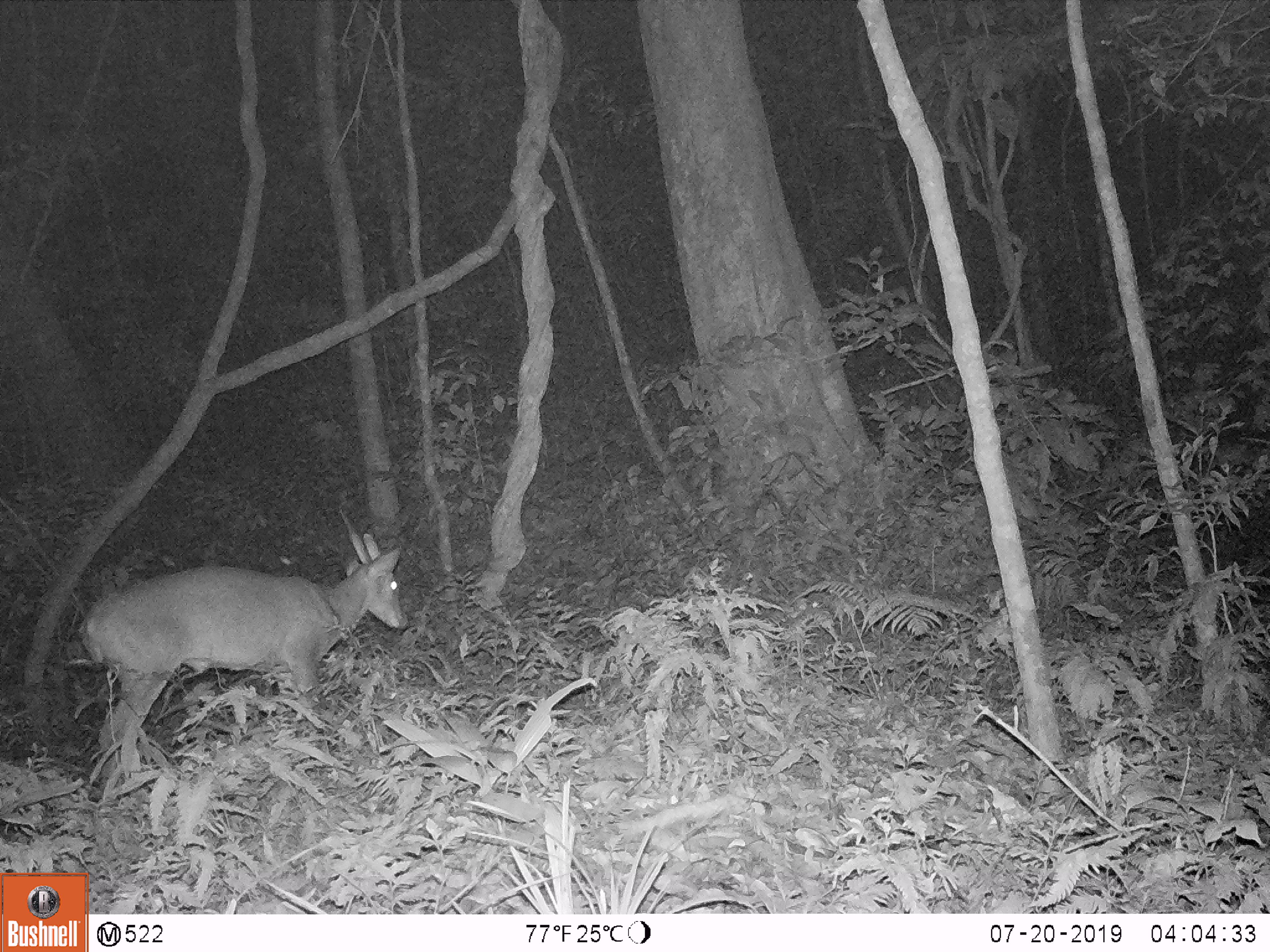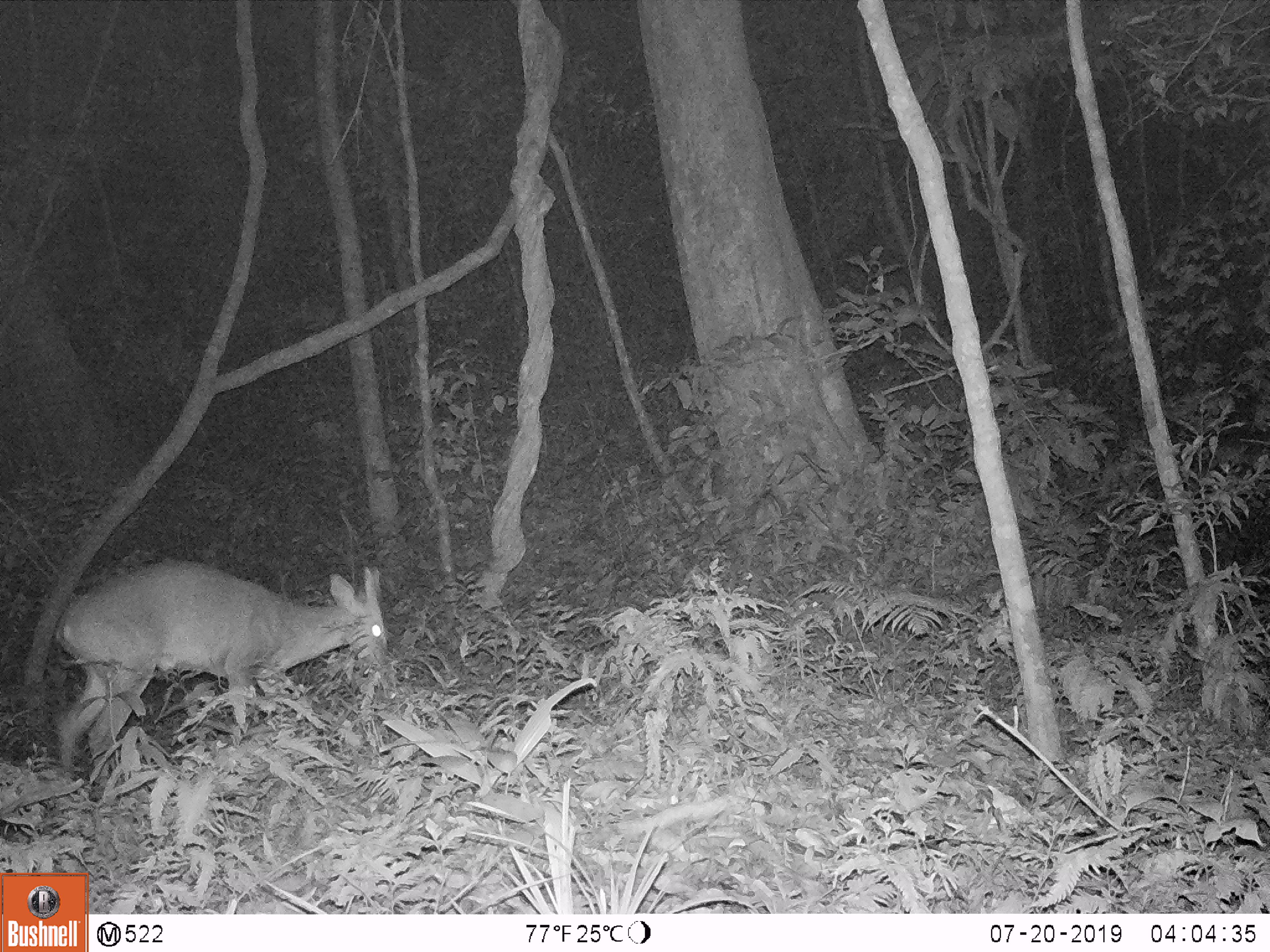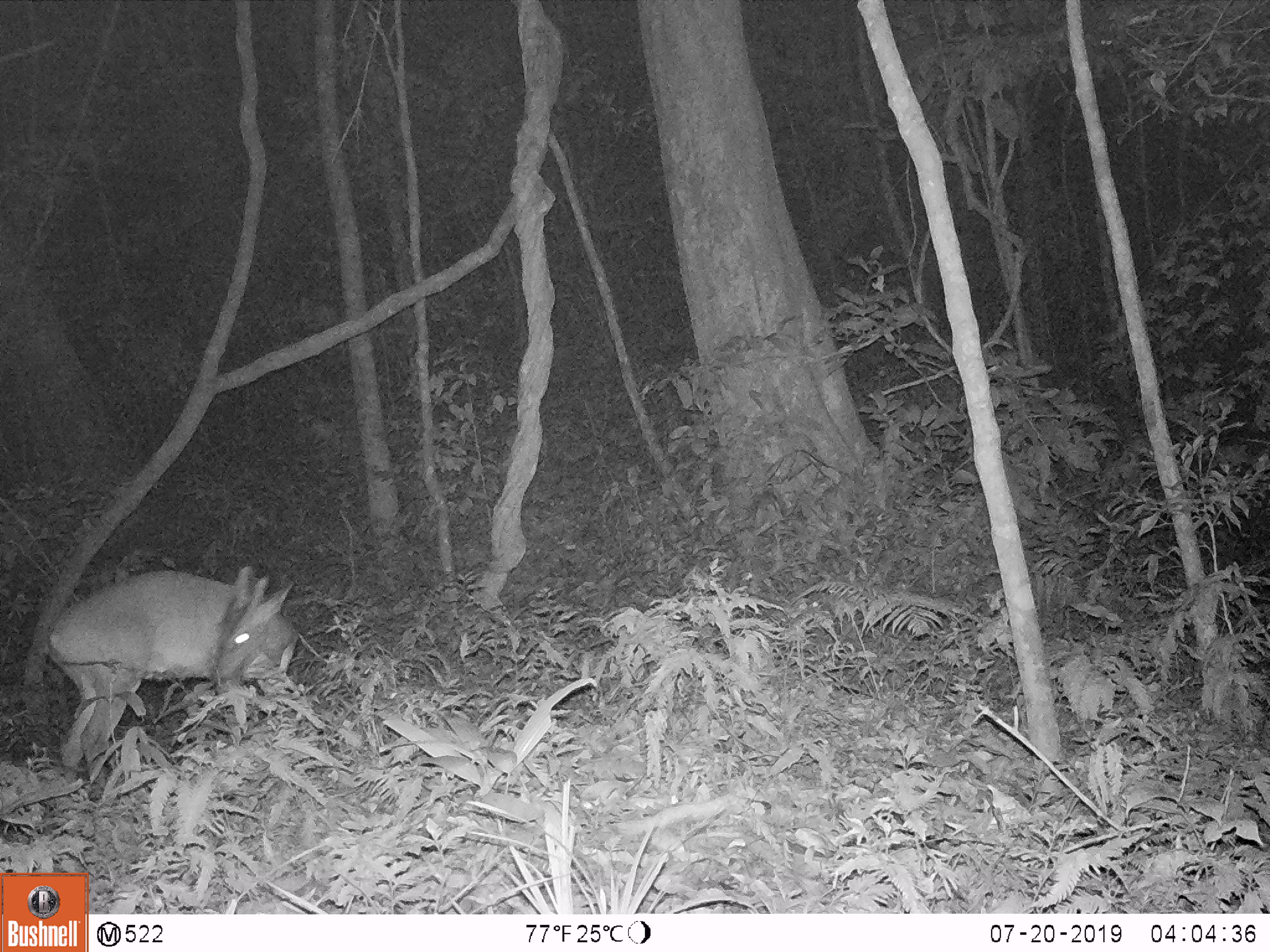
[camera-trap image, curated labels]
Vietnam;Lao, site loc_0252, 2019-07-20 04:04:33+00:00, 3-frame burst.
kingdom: Animalia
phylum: Chordata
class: Mammalia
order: Artiodactyla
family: Cervidae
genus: Muntiacus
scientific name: Muntiacus vuquangensis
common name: large-antlered muntjac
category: large antlered muntjac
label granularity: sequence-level